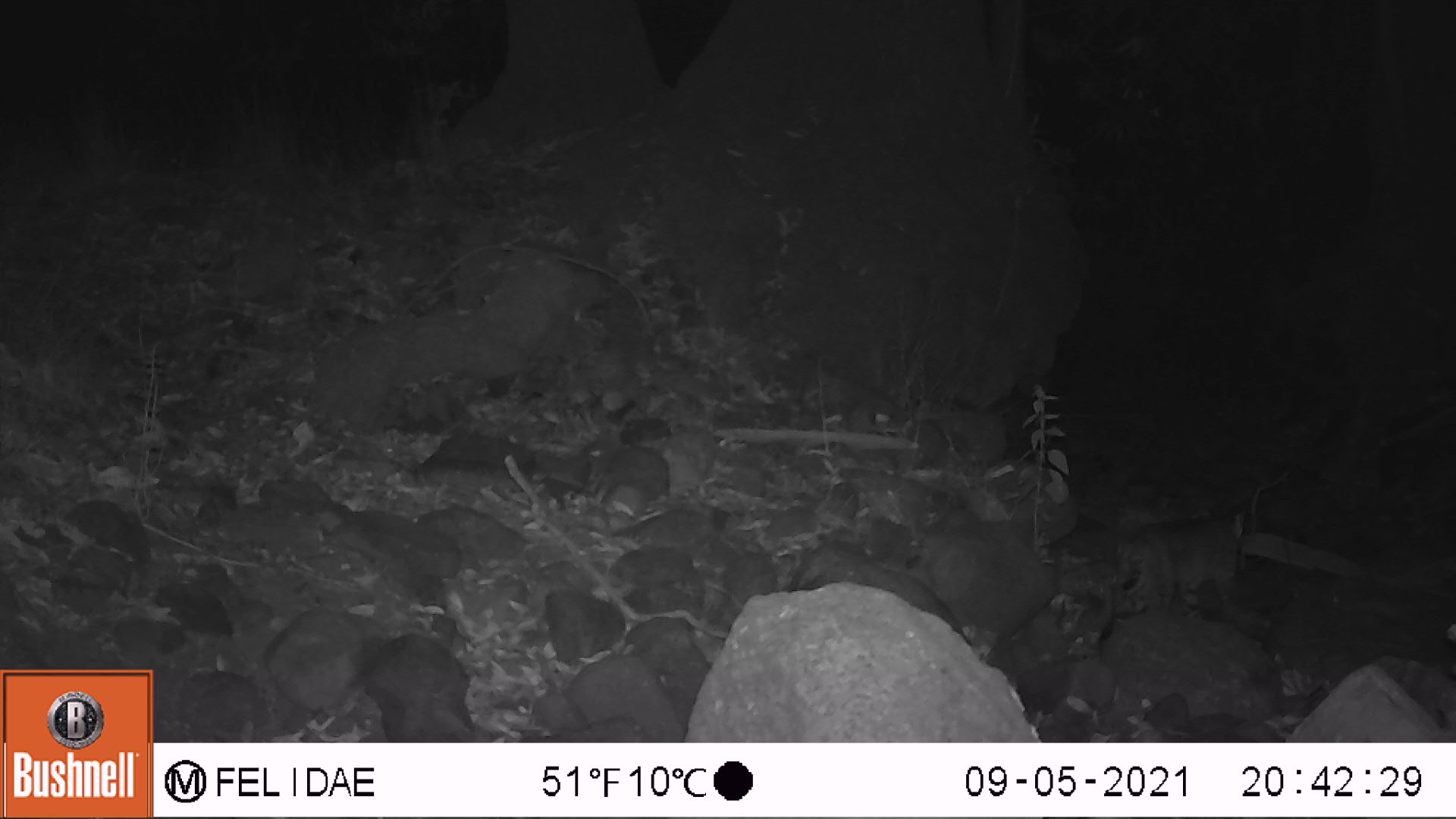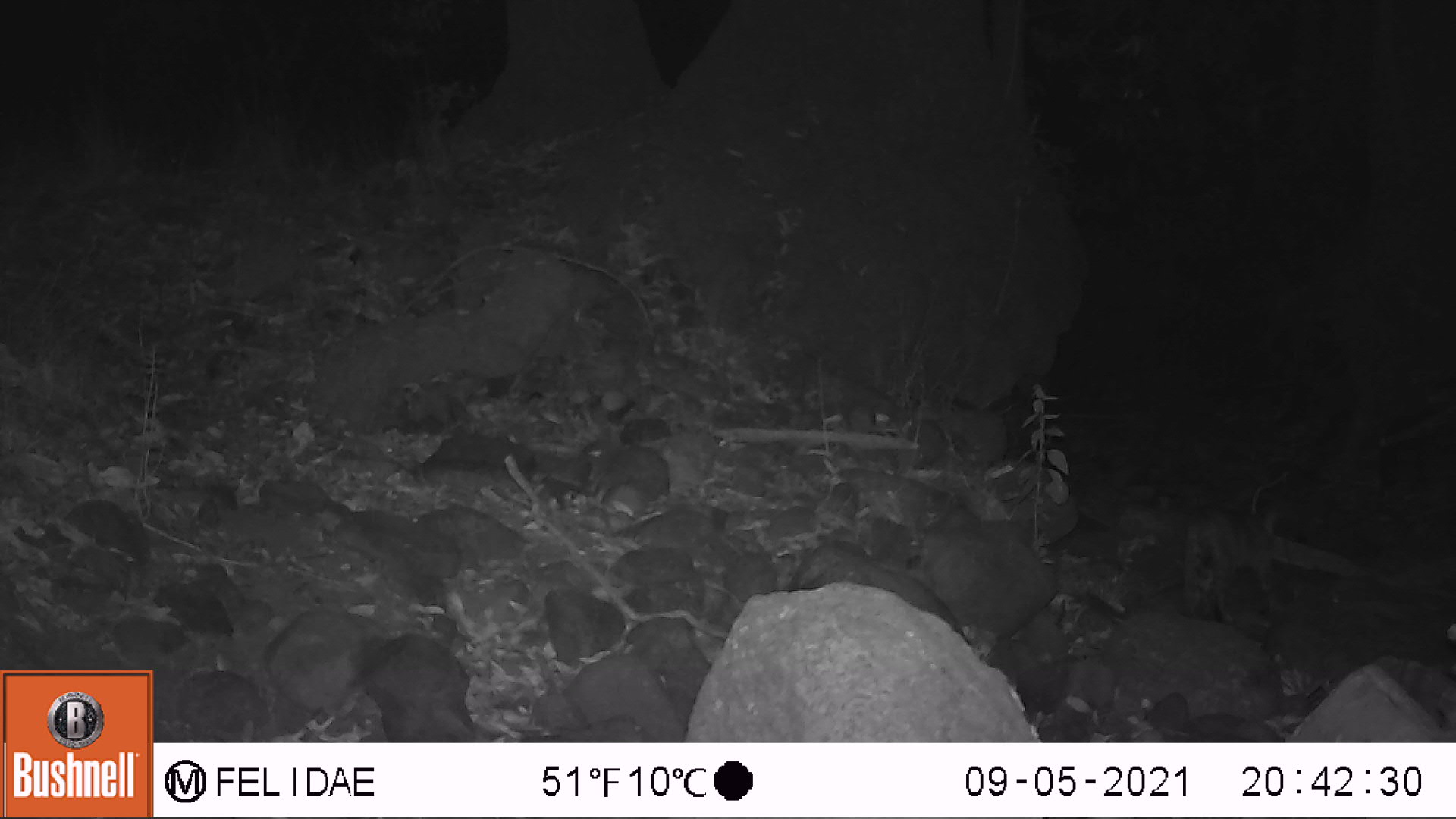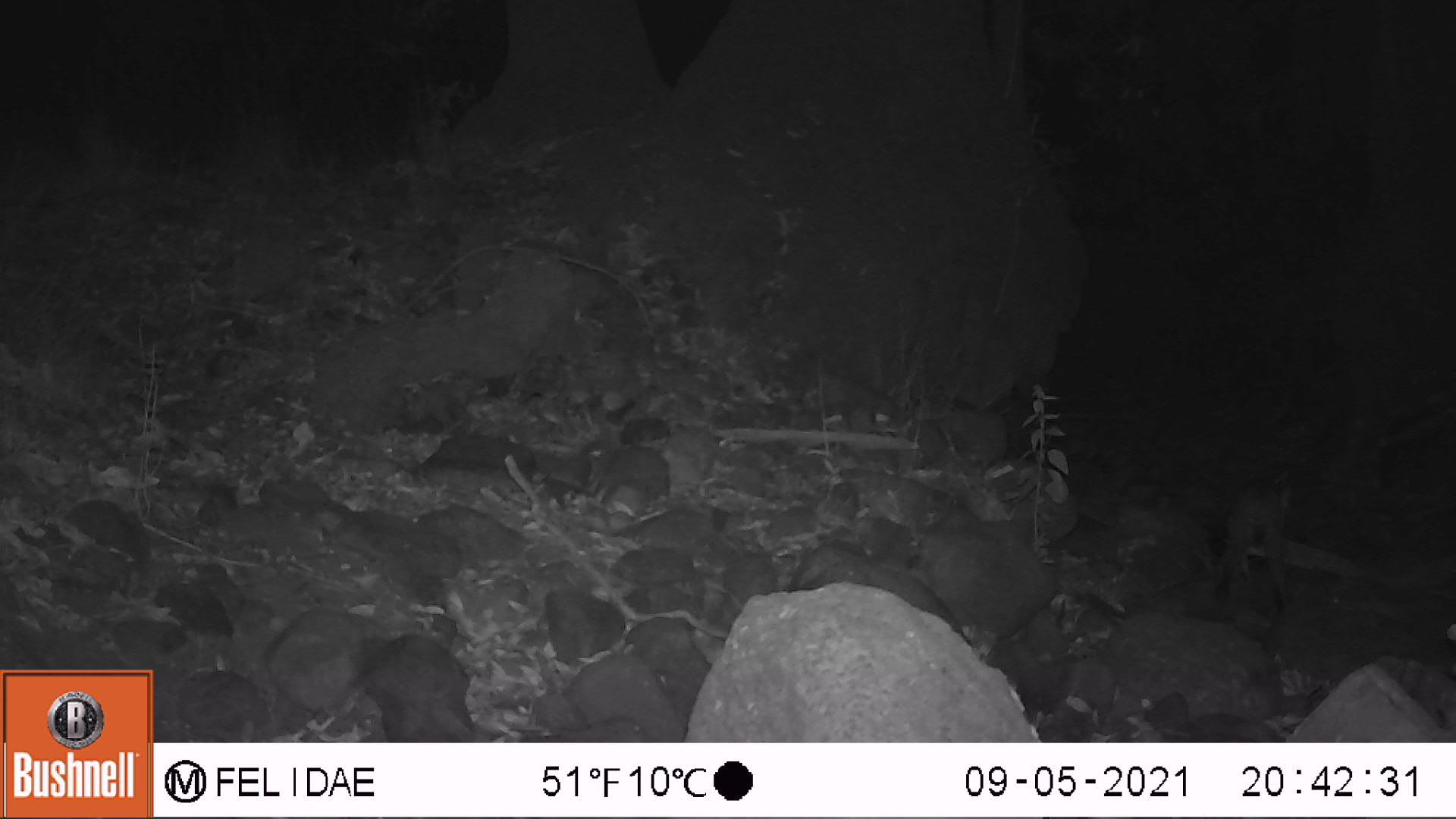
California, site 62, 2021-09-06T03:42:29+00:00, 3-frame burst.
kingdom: Animalia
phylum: Chordata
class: Mammalia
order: Carnivora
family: Felidae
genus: Lynx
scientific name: Lynx rufus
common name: bobcat